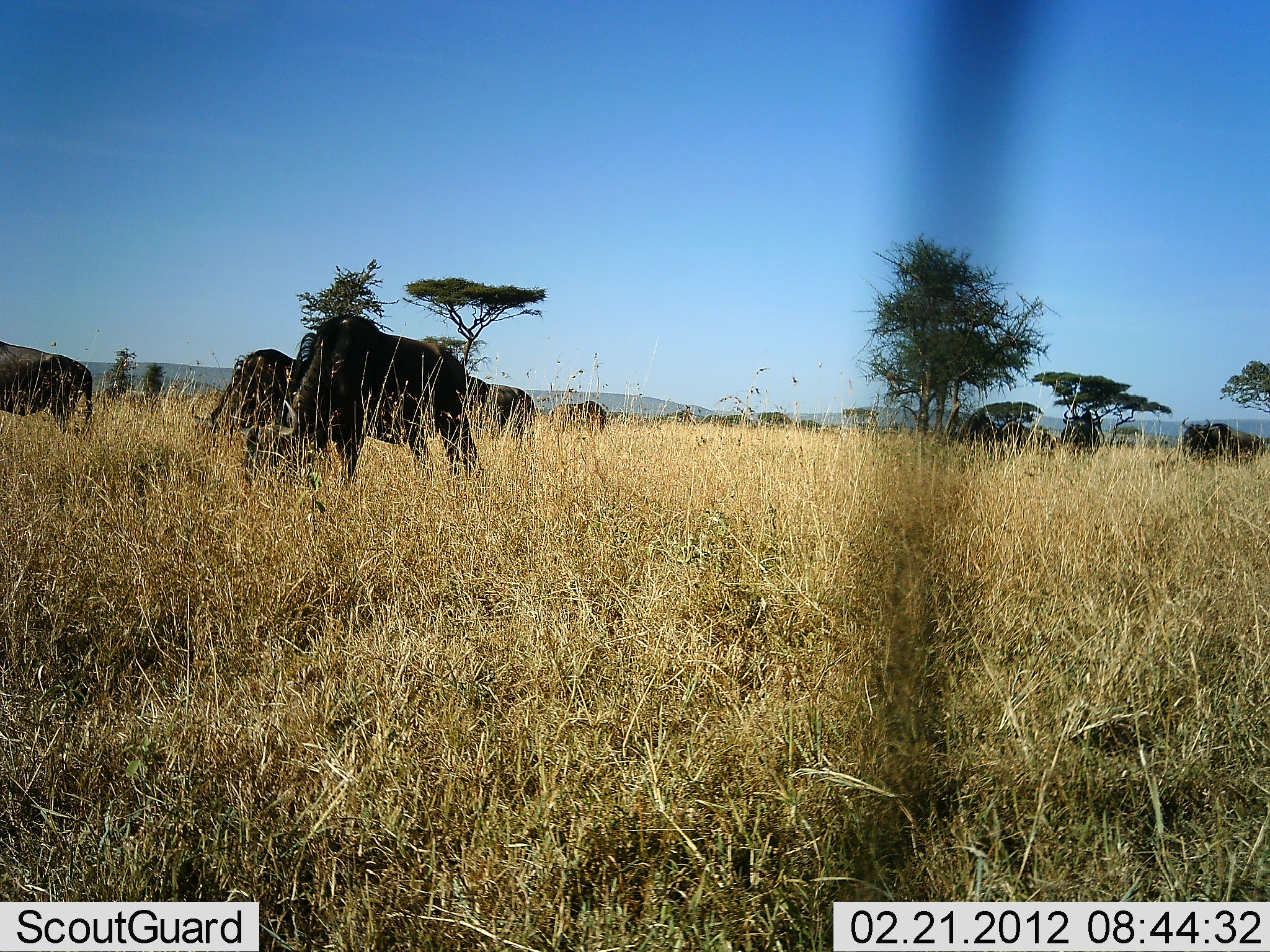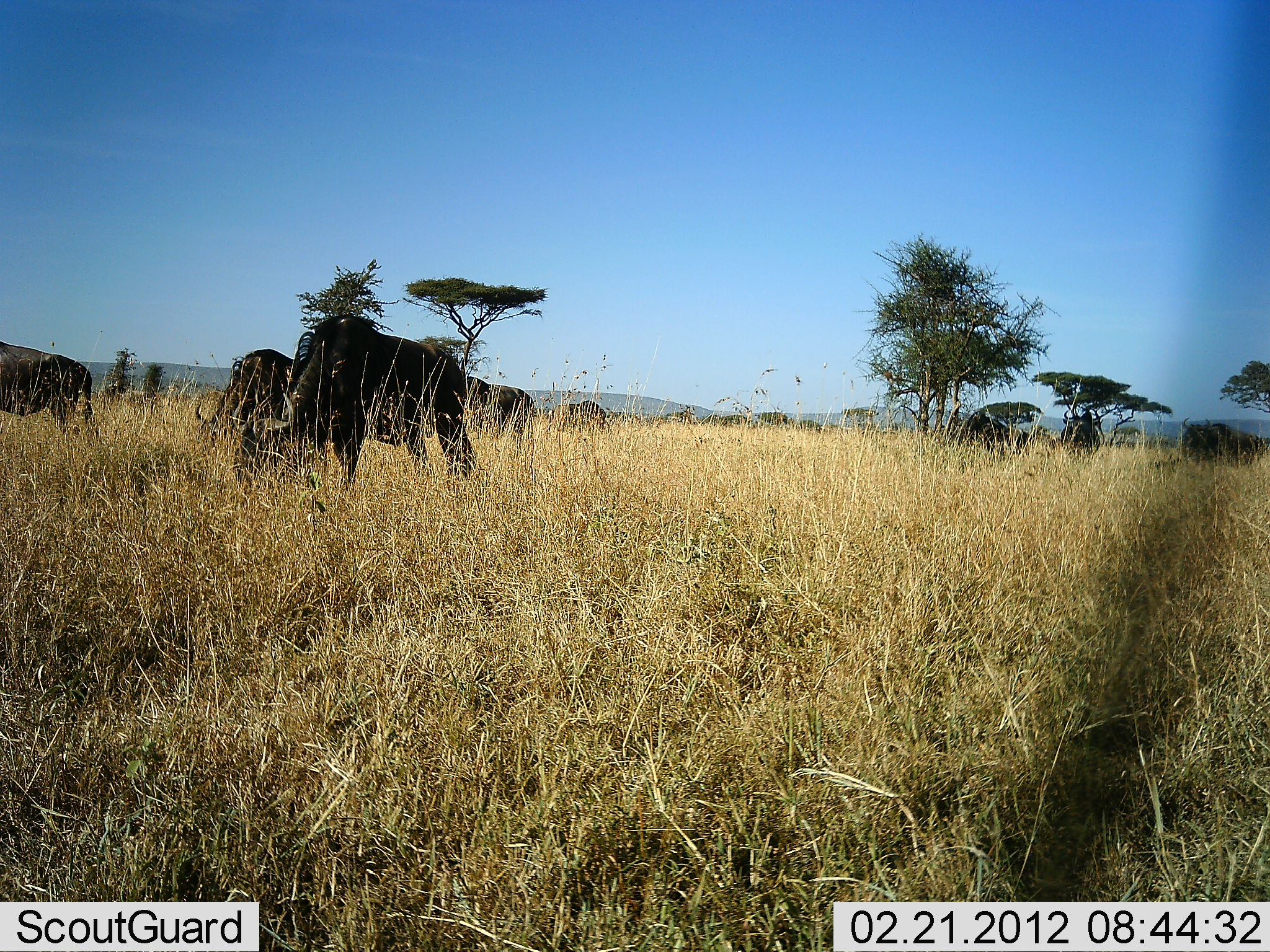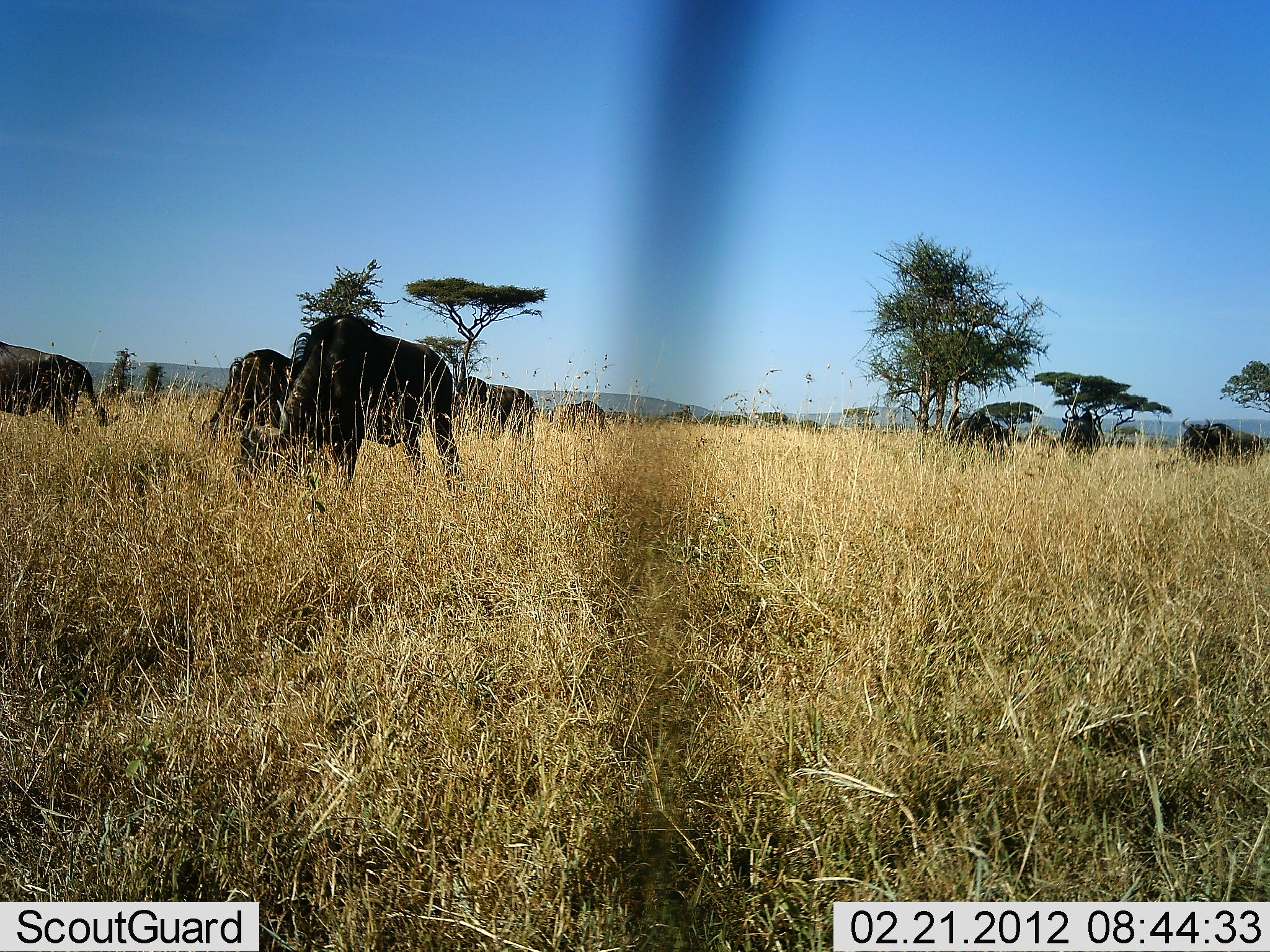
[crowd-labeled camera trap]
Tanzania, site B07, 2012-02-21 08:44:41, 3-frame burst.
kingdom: Animalia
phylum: Chordata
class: Mammalia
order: Artiodactyla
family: Bovidae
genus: Connochaetes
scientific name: Connochaetes taurinus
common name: blue wildebeest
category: wildebeest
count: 8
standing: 19%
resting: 0%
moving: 19%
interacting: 0%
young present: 6%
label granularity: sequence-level